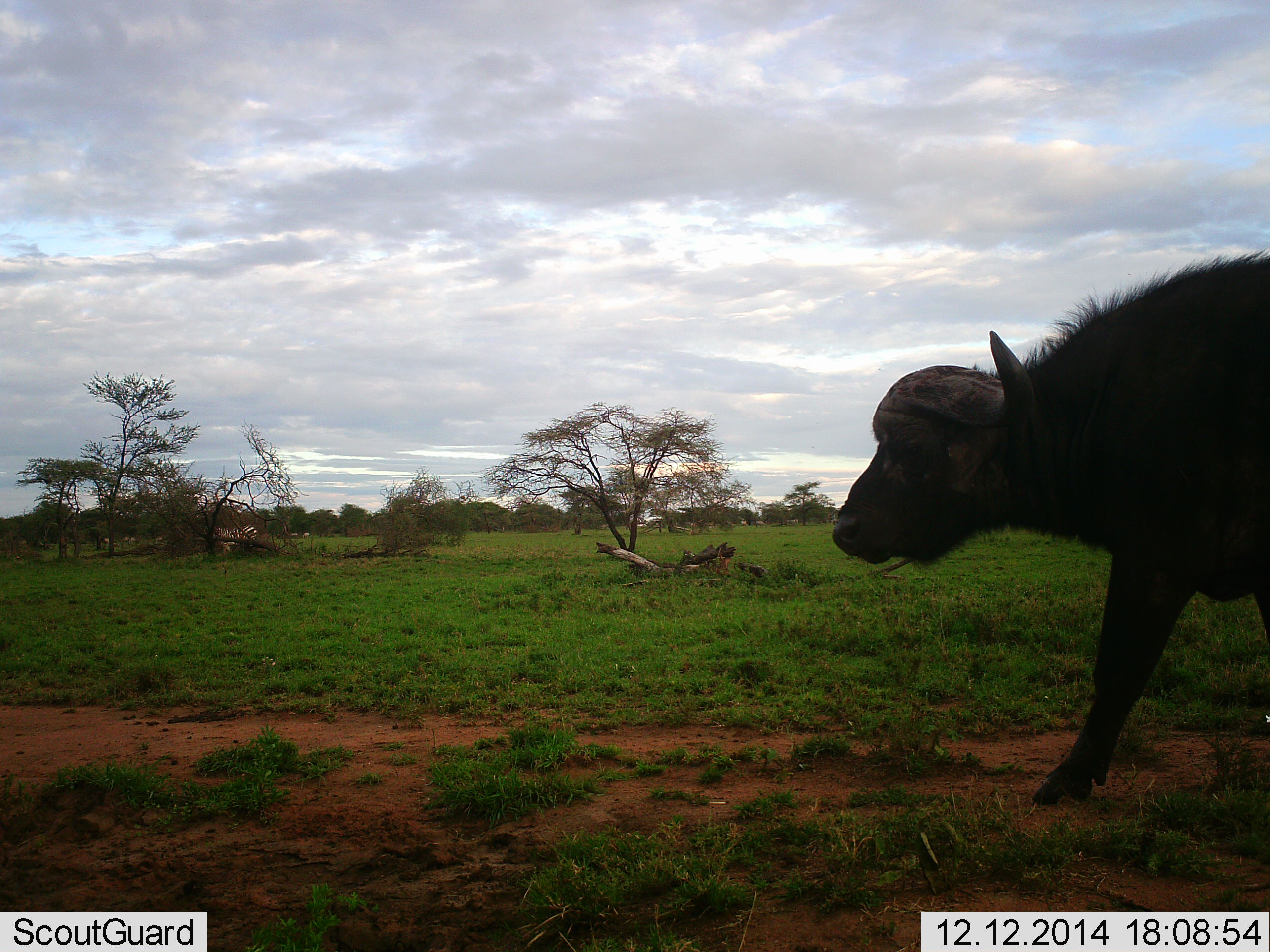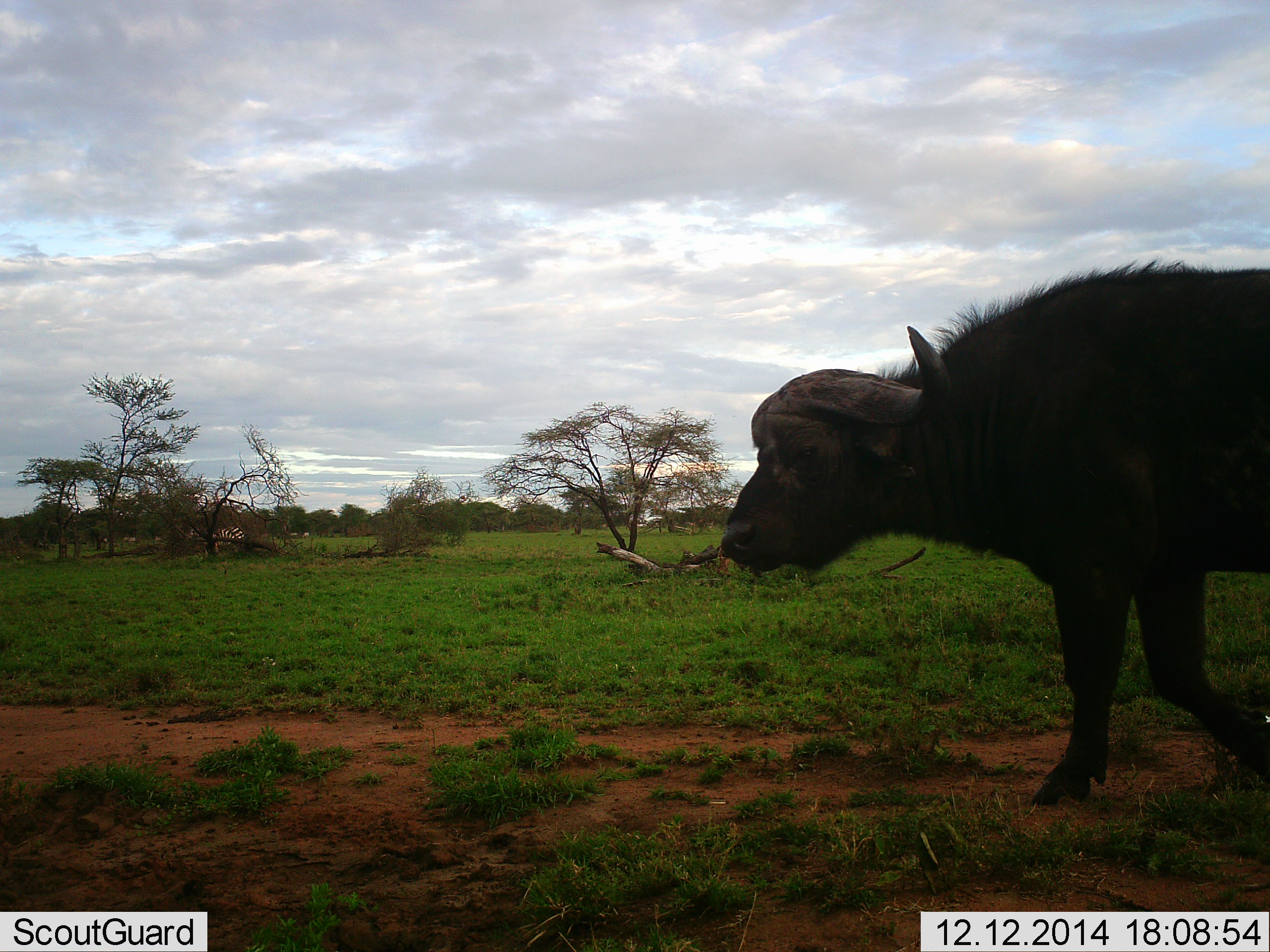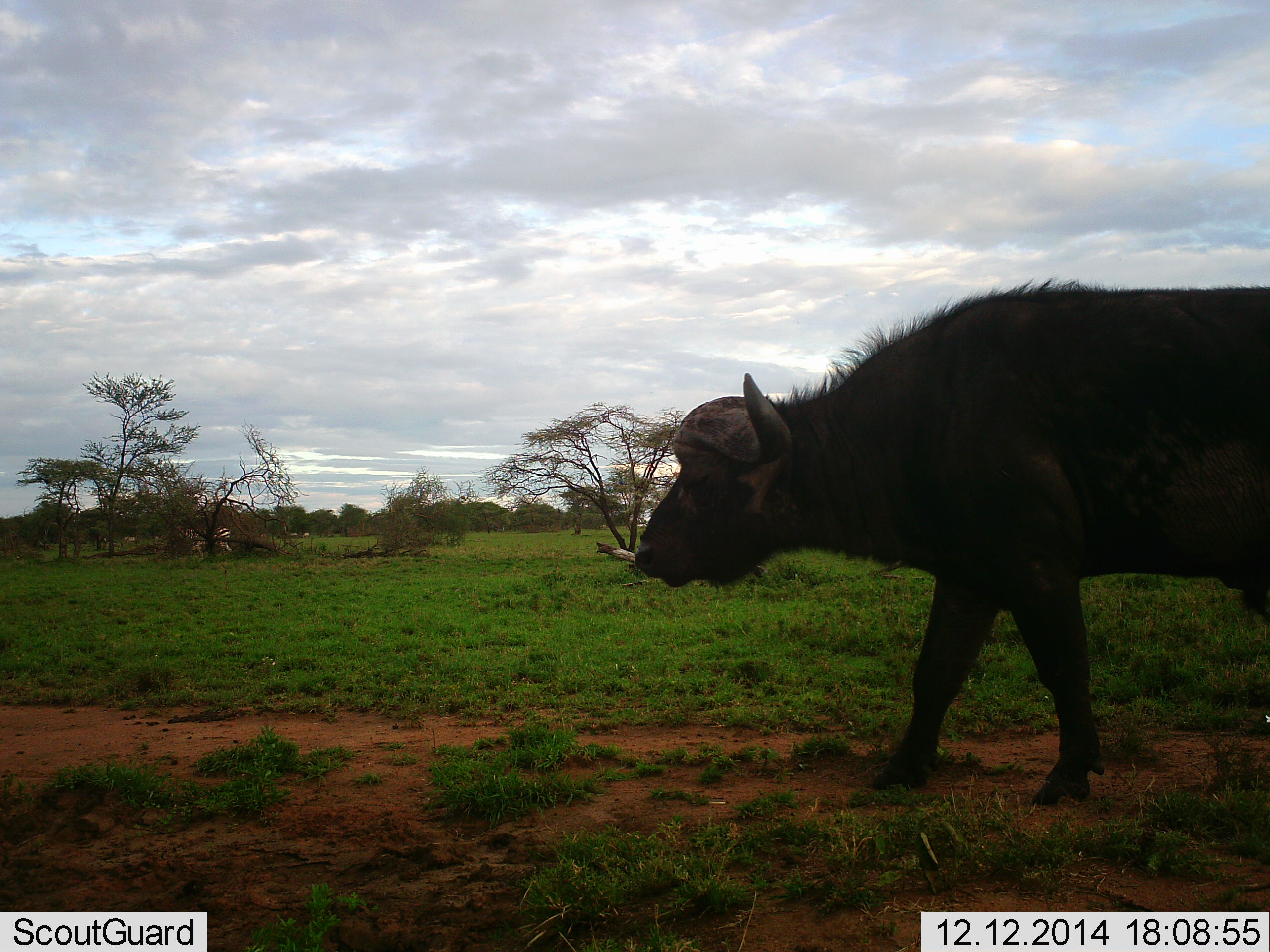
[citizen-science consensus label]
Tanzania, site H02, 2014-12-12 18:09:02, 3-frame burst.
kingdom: Animalia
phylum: Chordata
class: Mammalia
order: Artiodactyla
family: Bovidae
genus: Syncerus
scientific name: Syncerus caffer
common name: cape buffalo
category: buffalo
Buffalo (cape buffalo) (Syncerus caffer), count 1. Behavior (volunteer vote fractions): standing 0%, resting 0%, moving 100%, interacting 0%. Young present (vote fraction): 0%. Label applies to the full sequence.